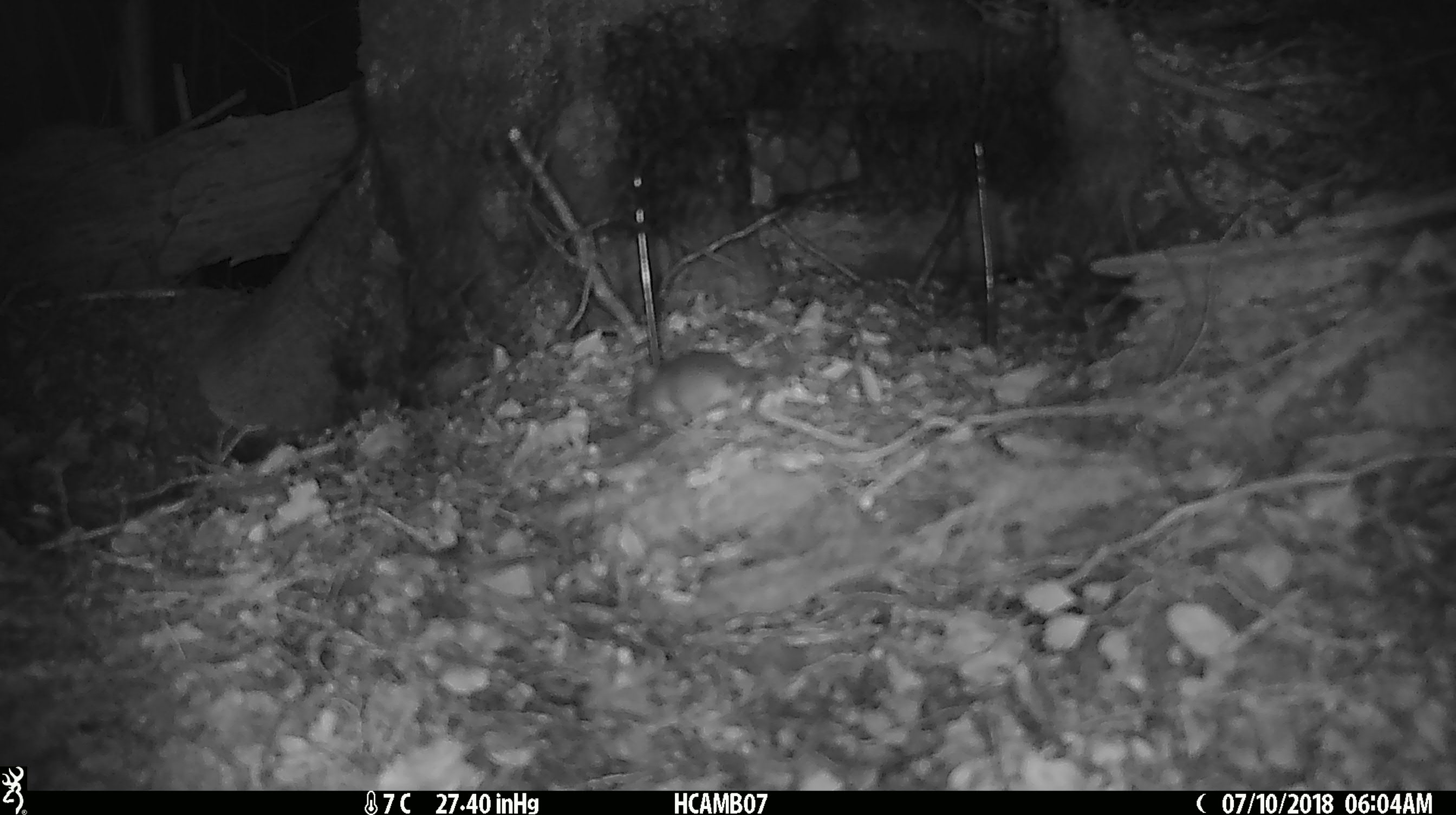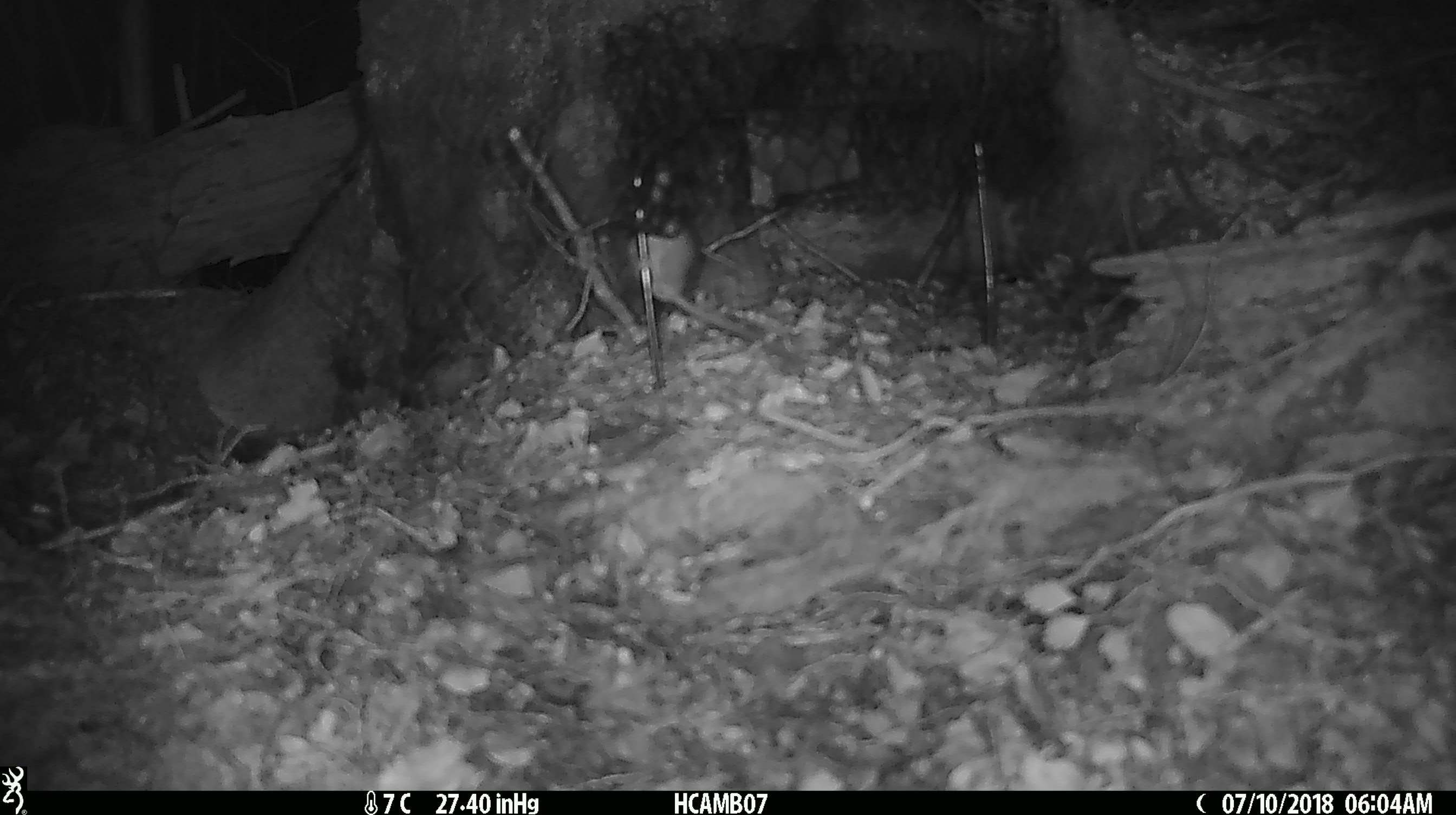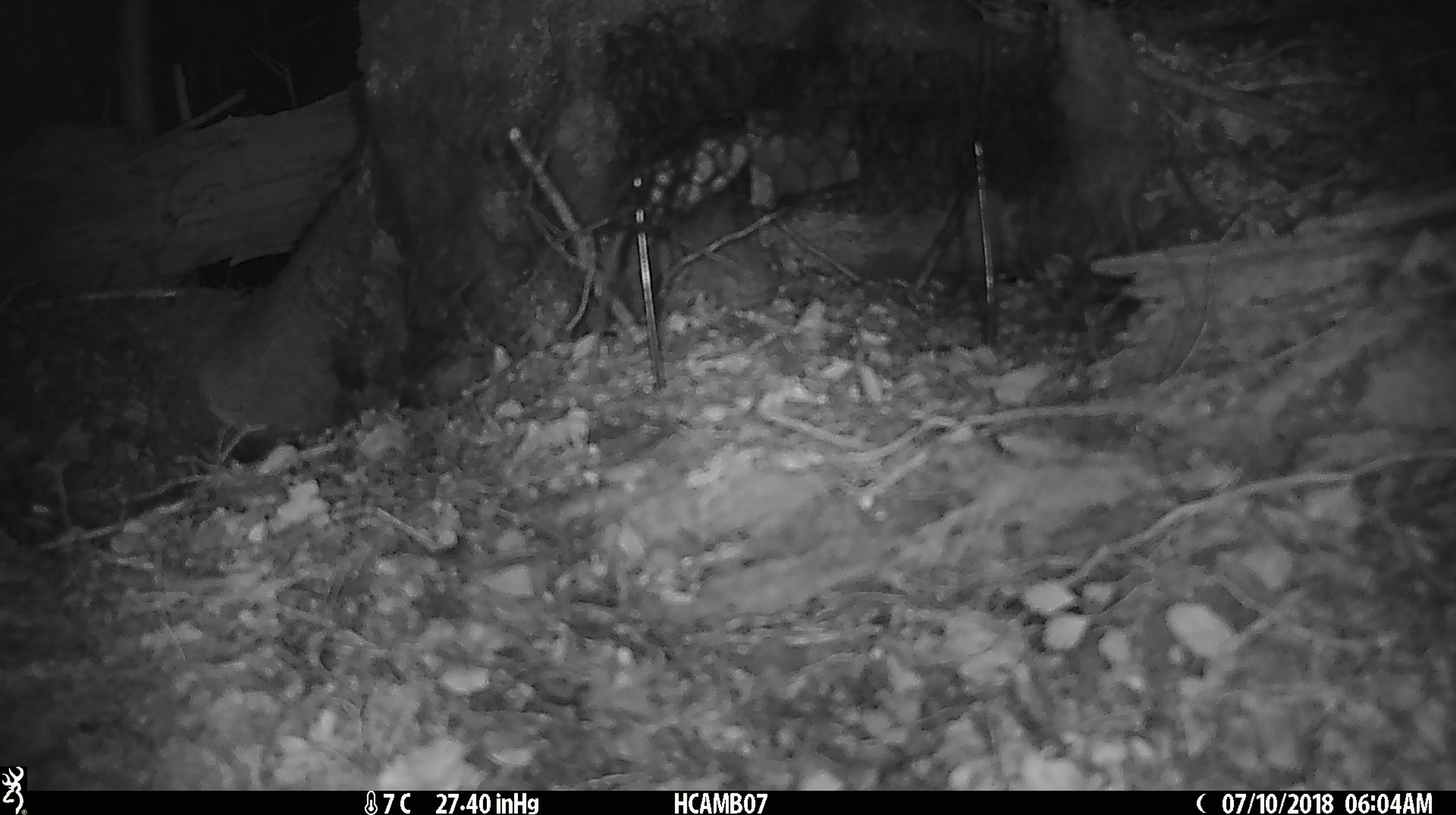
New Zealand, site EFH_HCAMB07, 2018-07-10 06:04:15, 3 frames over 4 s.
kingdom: Animalia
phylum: Chordata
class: Mammalia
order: Rodentia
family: Muridae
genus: Mus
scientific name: Mus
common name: mouse